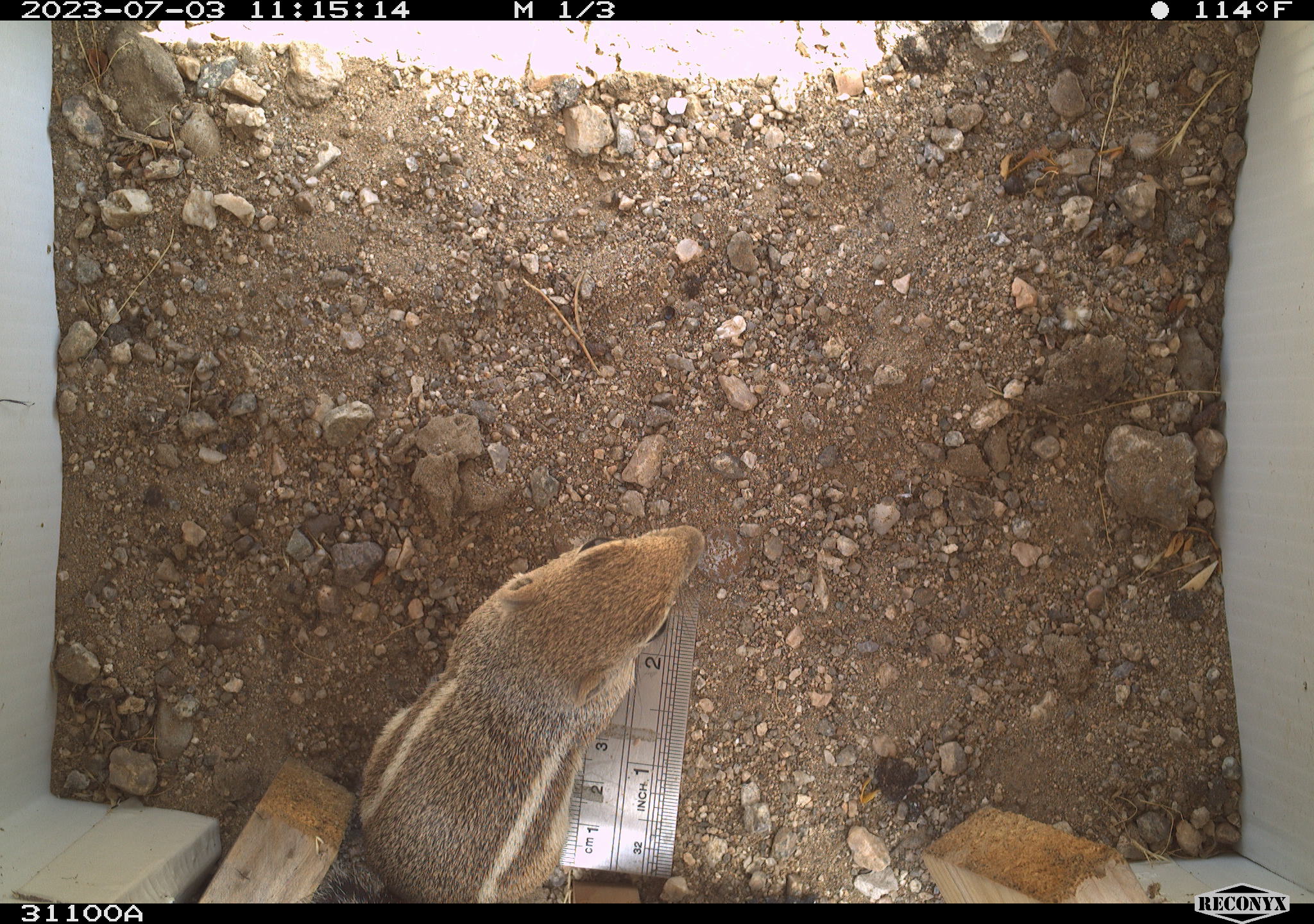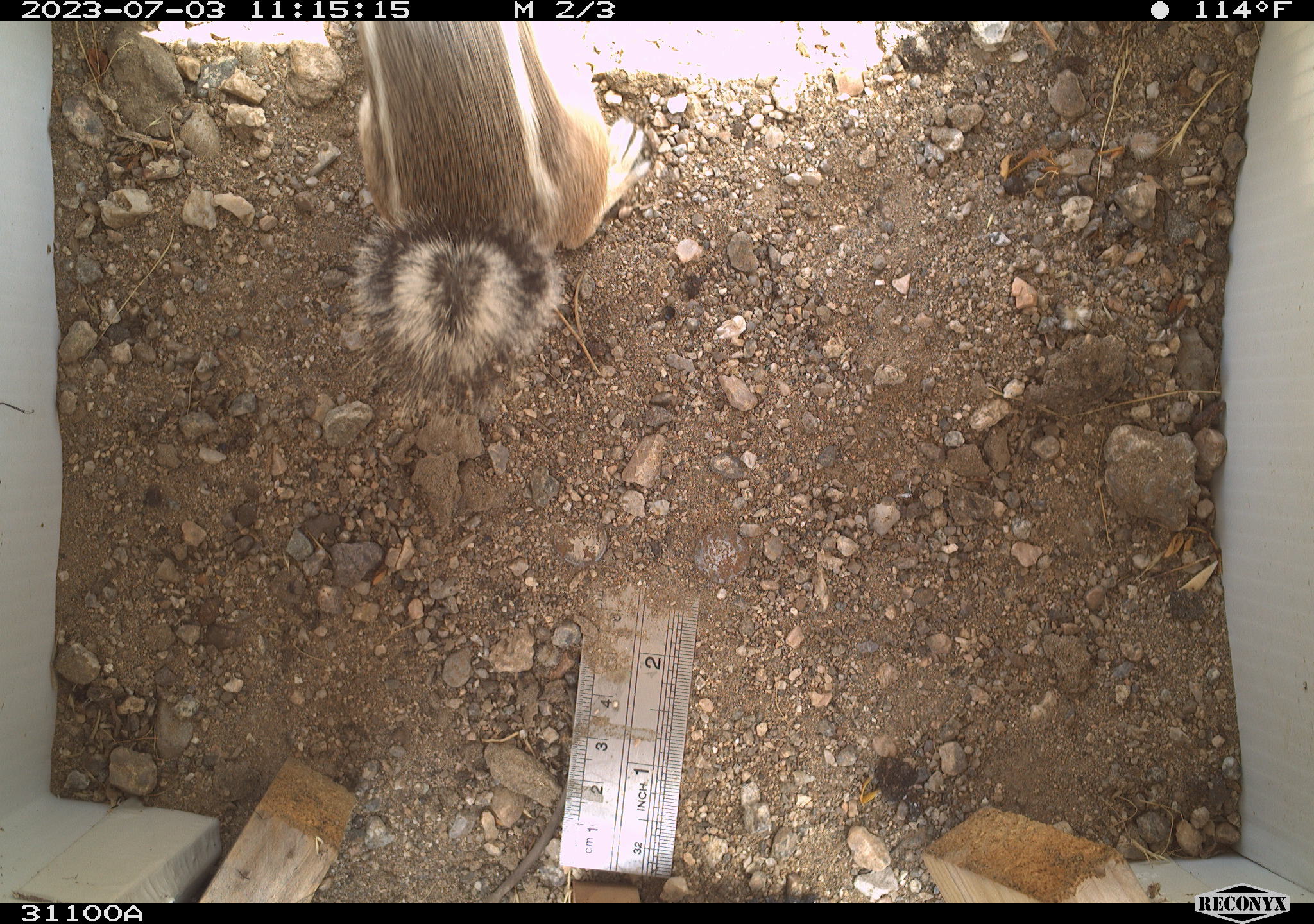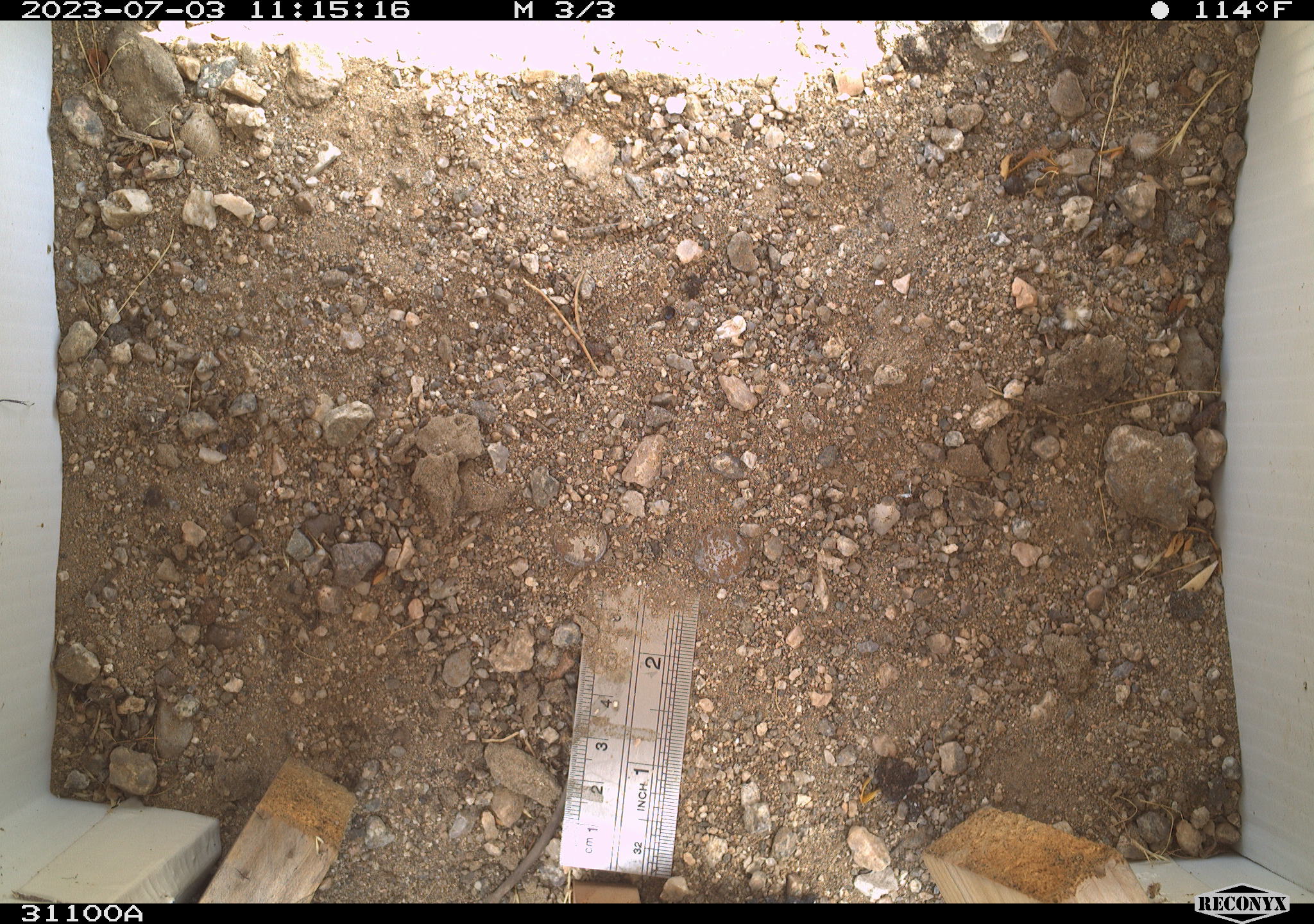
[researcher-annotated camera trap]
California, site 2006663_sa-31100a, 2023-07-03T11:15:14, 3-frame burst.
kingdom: Animalia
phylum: Chordata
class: Mammalia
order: Rodentia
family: Sciuridae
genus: Ammospermophilus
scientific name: Ammospermophilus leucurus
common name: white-tailed antelope squirrel